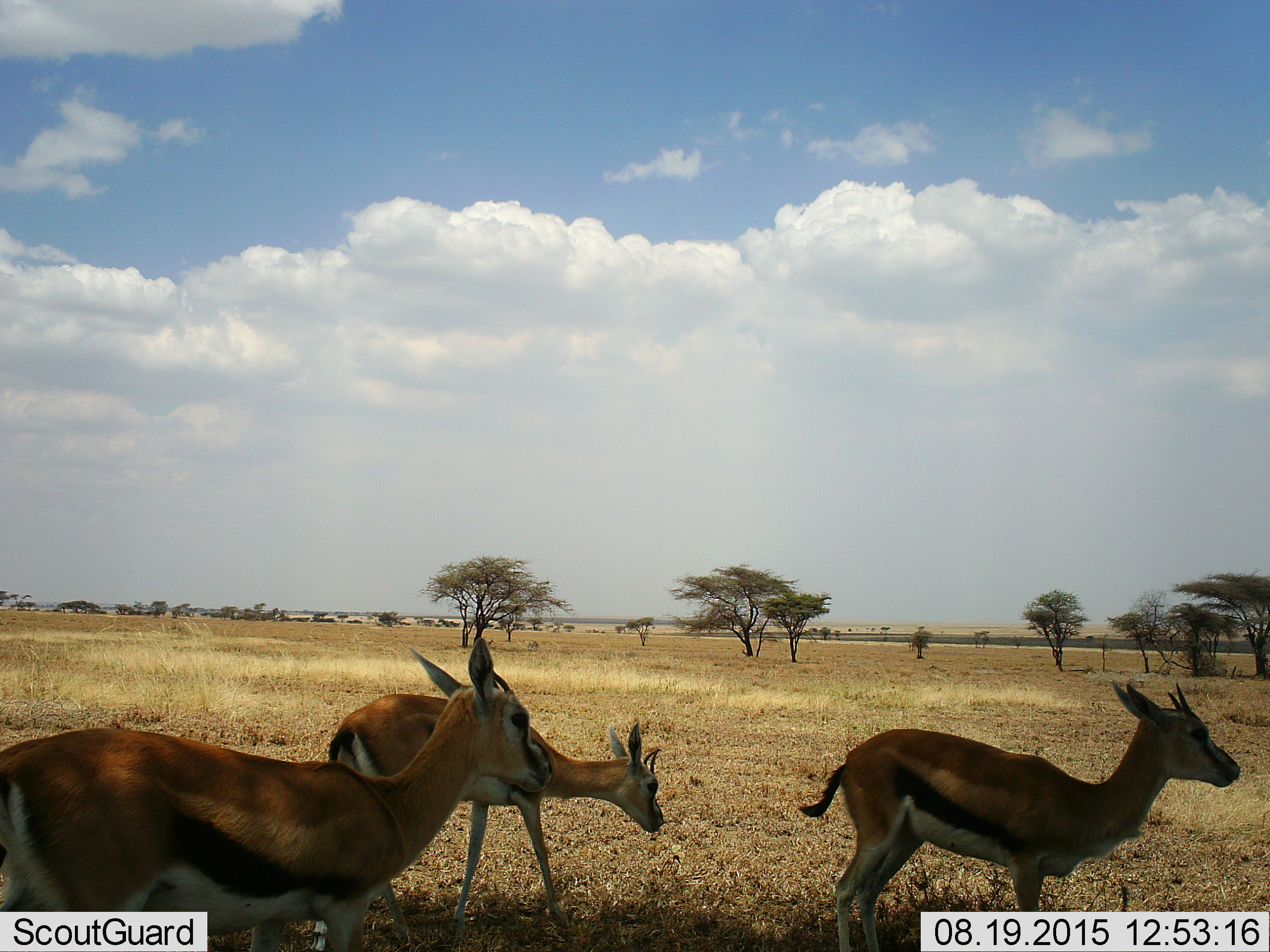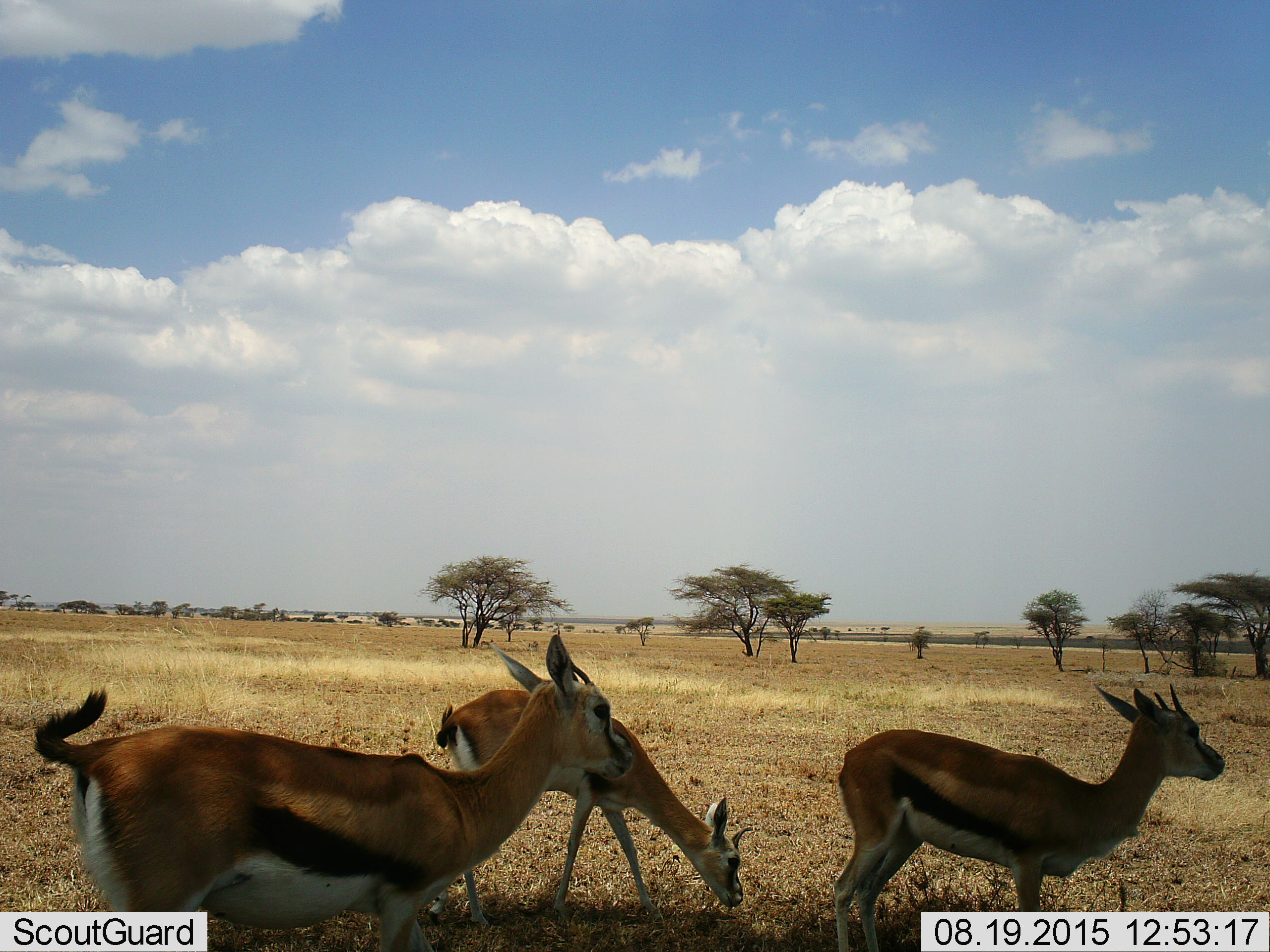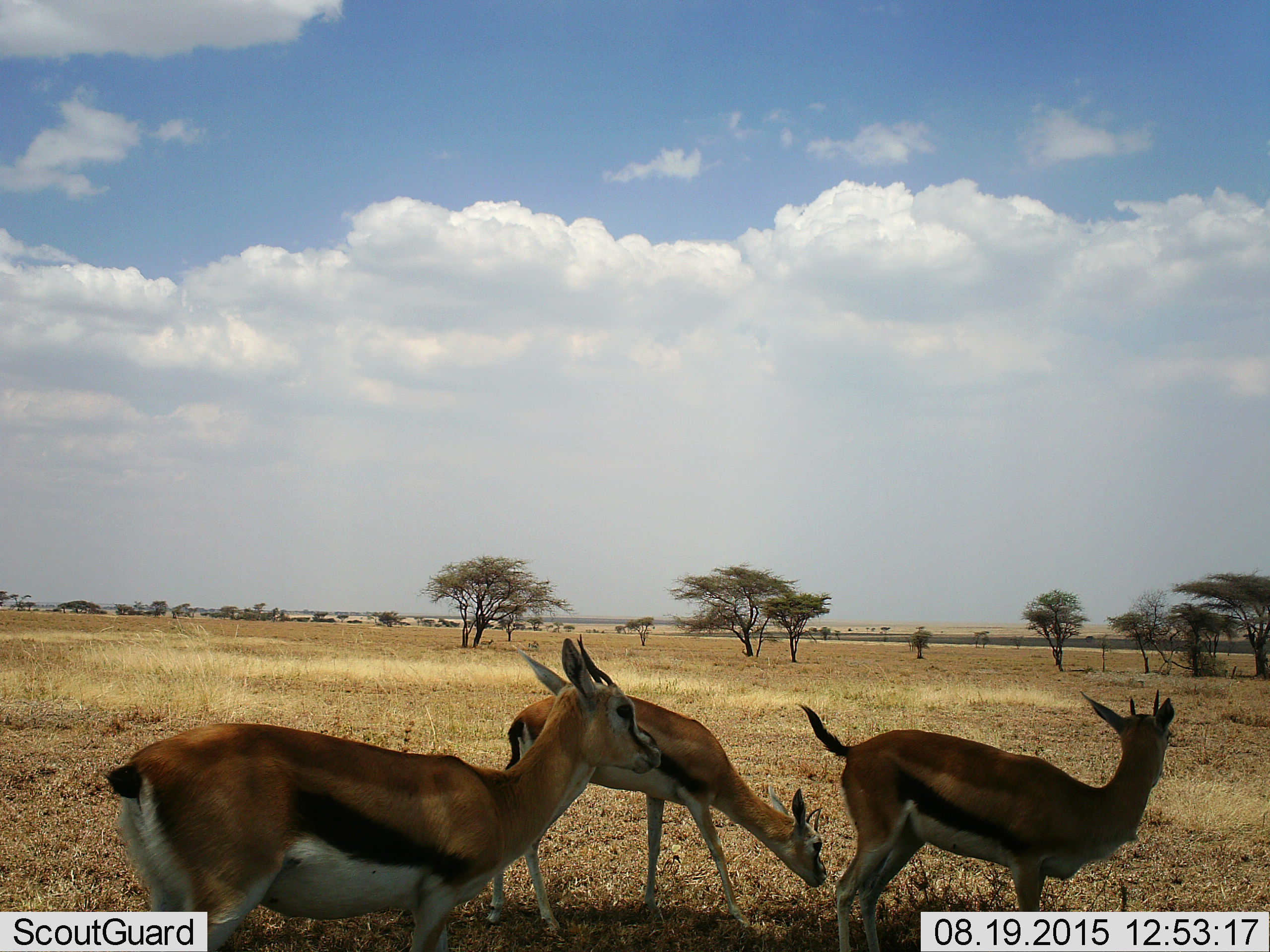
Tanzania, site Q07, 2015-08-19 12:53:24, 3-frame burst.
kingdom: Animalia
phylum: Chordata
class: Mammalia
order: Artiodactyla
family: Bovidae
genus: Eudorcas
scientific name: Eudorcas thomsonii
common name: thomson's gazelle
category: gazellethomsons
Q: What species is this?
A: Gazellethomsons (thomson's gazelle) (Eudorcas thomsonii).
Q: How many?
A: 3.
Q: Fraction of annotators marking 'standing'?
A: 50%.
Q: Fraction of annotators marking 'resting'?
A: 0%.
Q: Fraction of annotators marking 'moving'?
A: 100%.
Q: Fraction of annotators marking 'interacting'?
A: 0%.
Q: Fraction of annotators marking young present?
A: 12%.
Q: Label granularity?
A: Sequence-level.